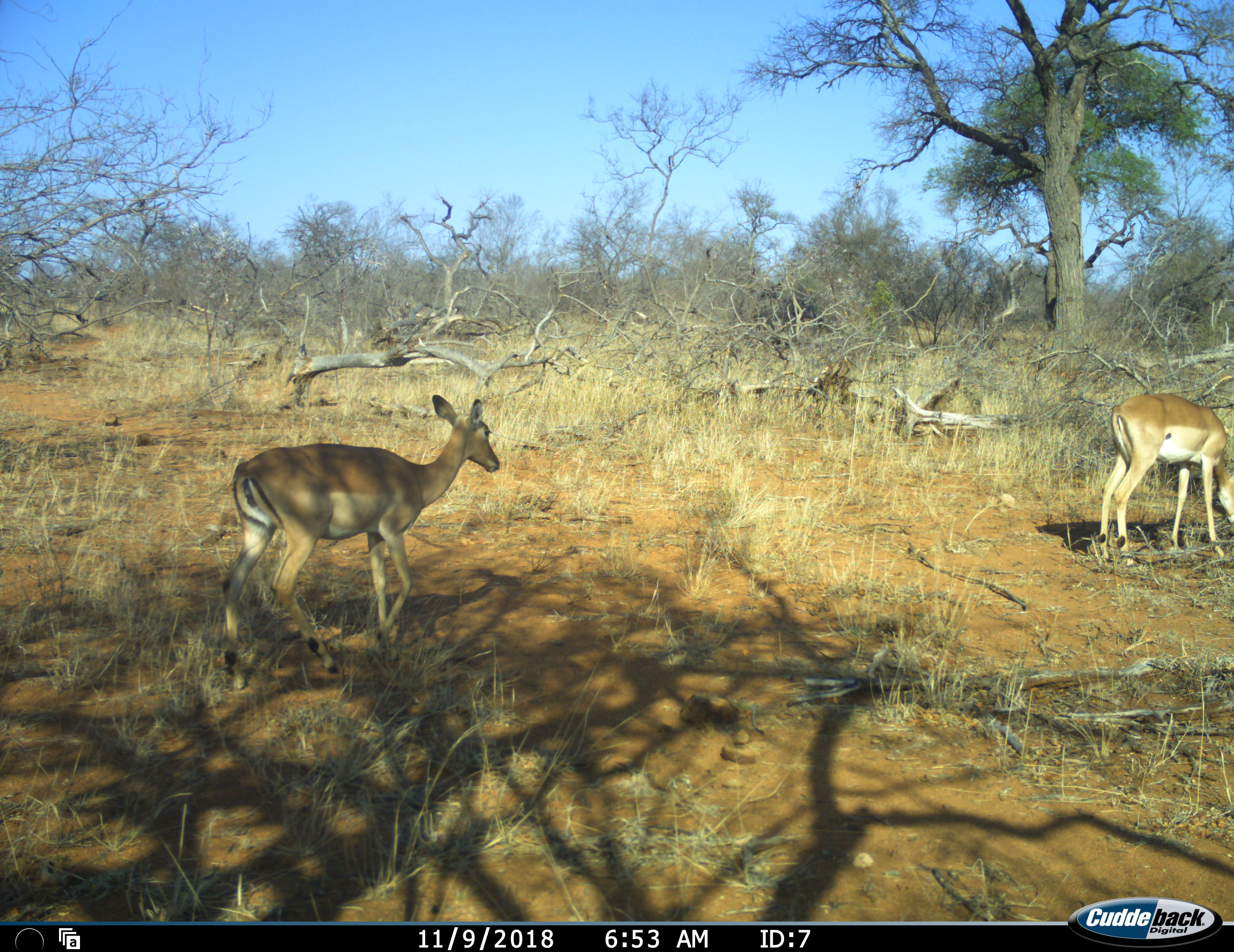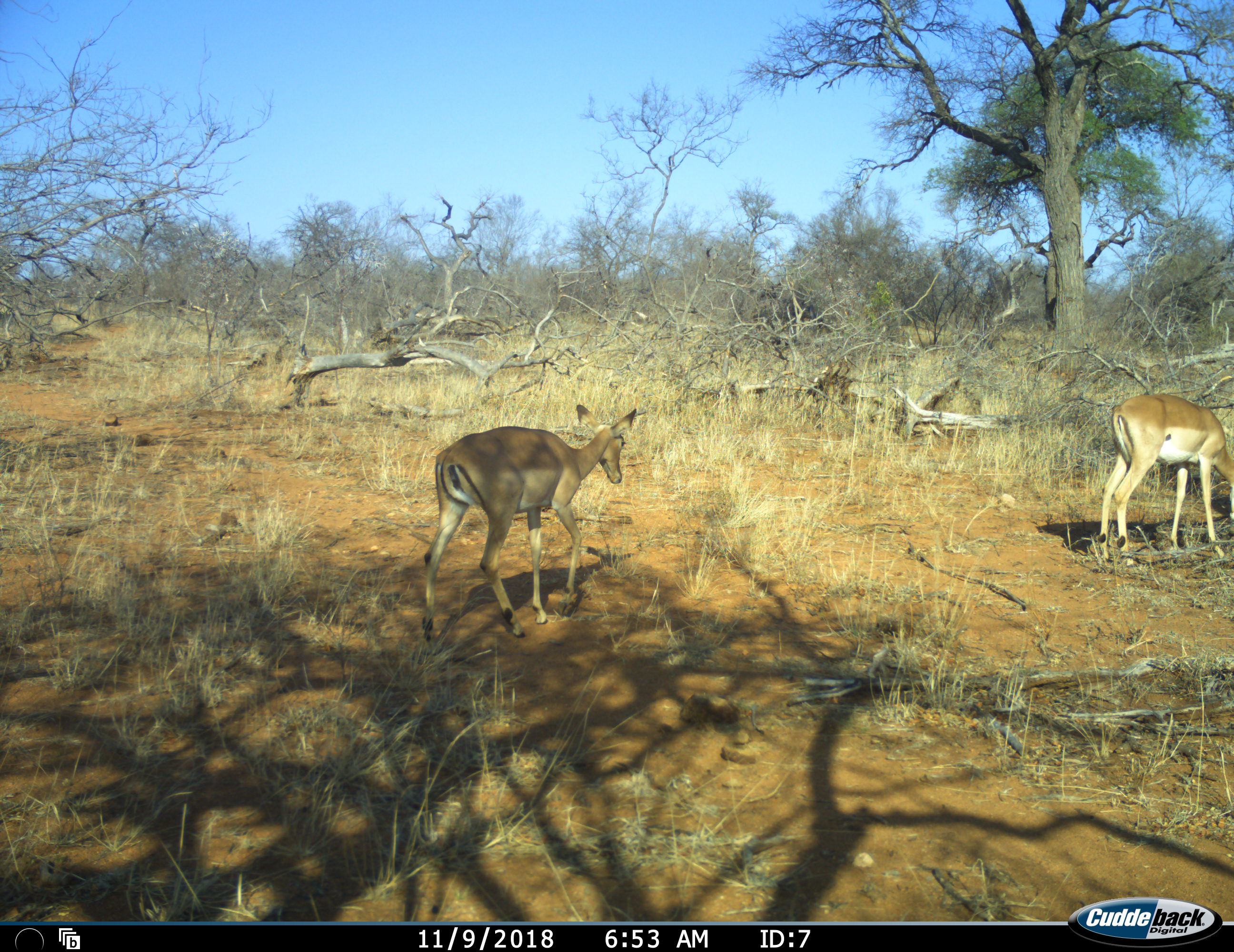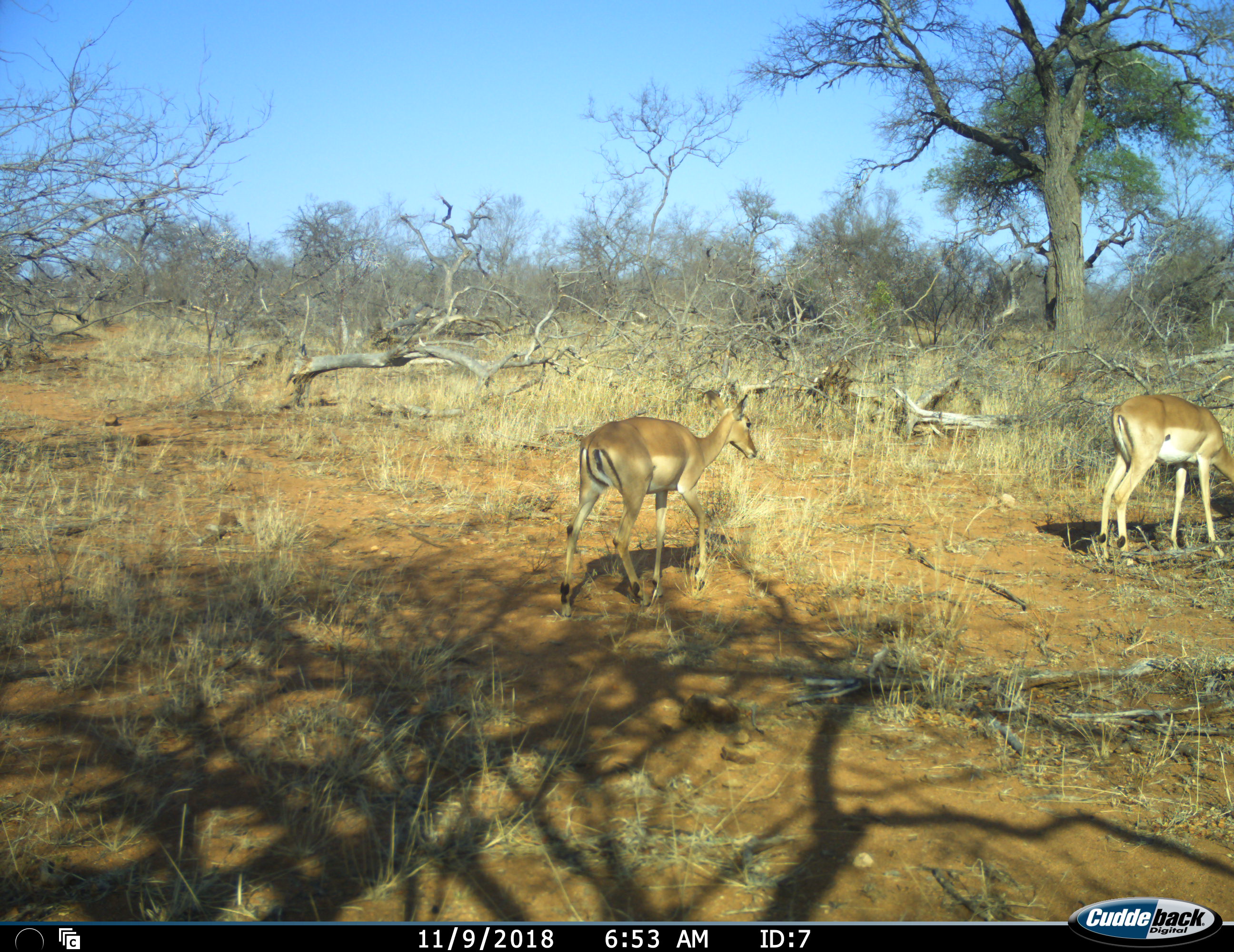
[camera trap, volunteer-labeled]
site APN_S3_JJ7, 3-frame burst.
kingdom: Animalia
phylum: Chordata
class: Mammalia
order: Artiodactyla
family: Bovidae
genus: Aepyceros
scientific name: Aepyceros melampus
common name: impala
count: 2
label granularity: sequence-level